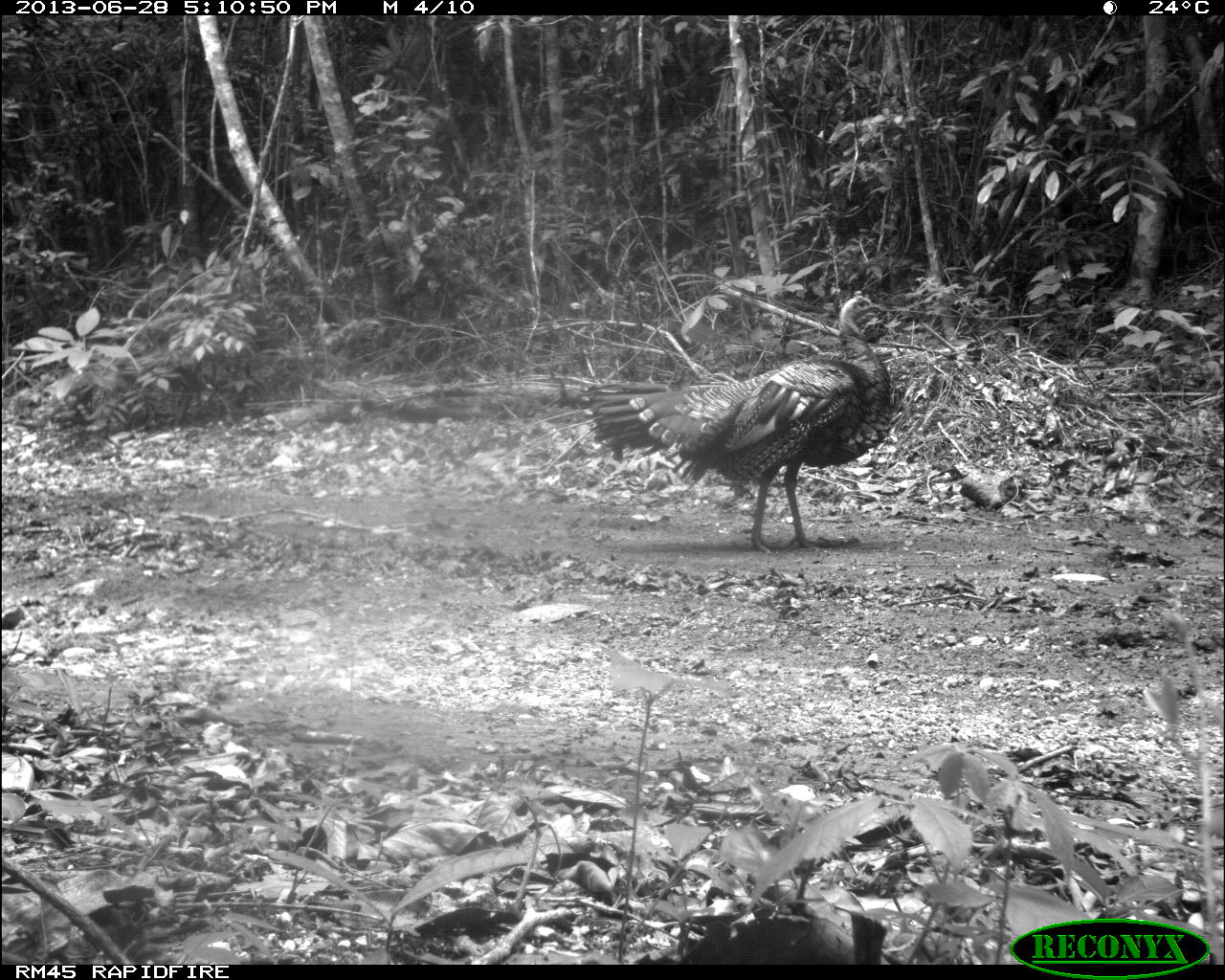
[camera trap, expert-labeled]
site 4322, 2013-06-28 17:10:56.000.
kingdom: Animalia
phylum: Chordata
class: Aves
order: Galliformes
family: Phasianidae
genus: Meleagris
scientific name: Meleagris ocellata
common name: ocellated turkey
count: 2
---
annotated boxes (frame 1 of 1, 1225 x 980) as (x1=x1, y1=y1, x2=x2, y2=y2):
meleagris ocellata: (x1=580, y1=289, x2=896, y2=553)